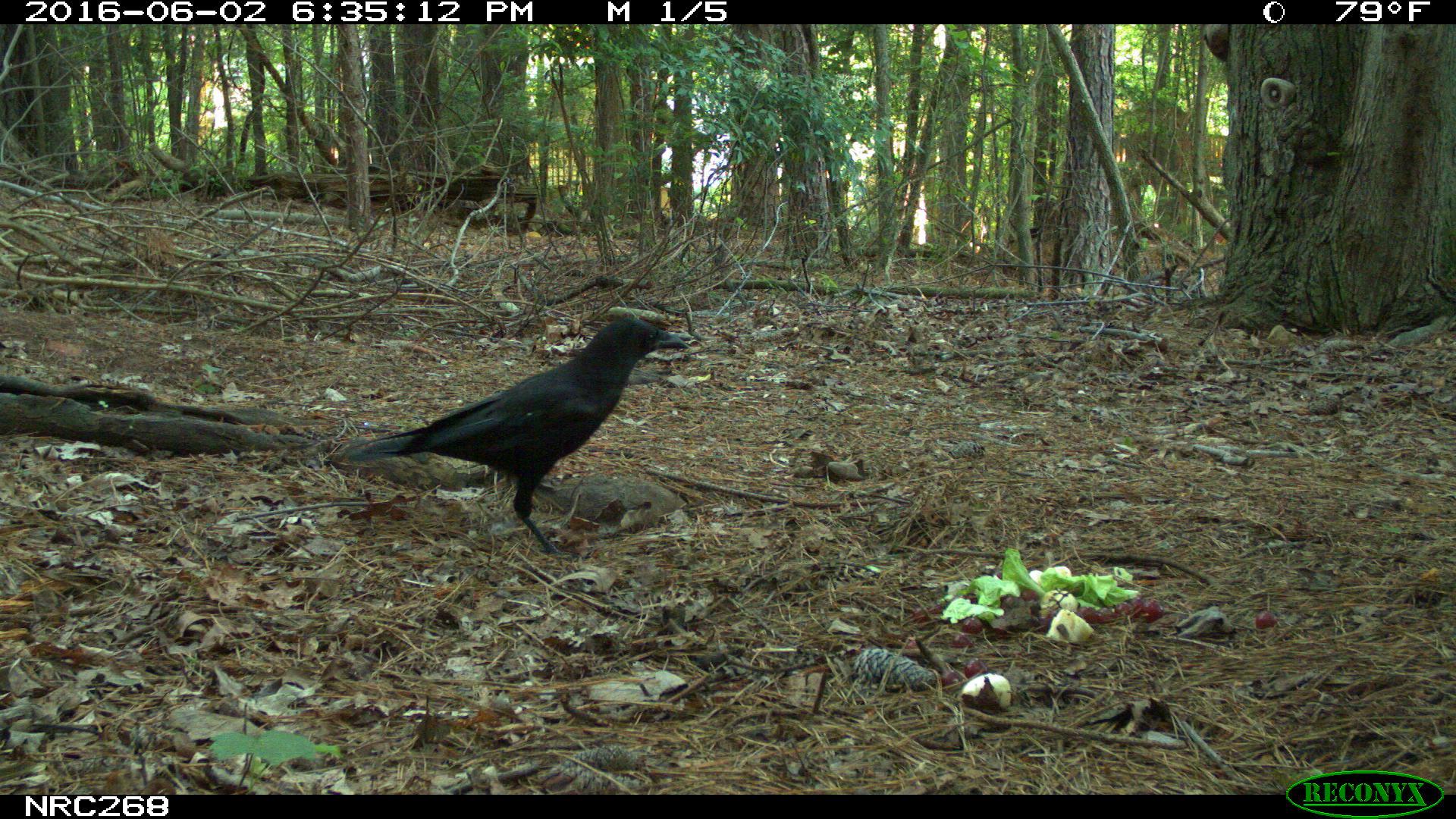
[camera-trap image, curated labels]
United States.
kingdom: Animalia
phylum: Chordata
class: Aves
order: Passeriformes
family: Corvidae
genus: Corvus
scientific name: Corvus brachyrhynchos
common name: american crow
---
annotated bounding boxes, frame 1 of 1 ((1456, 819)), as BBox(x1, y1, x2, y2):
American Crow: BBox(347, 311, 687, 541)